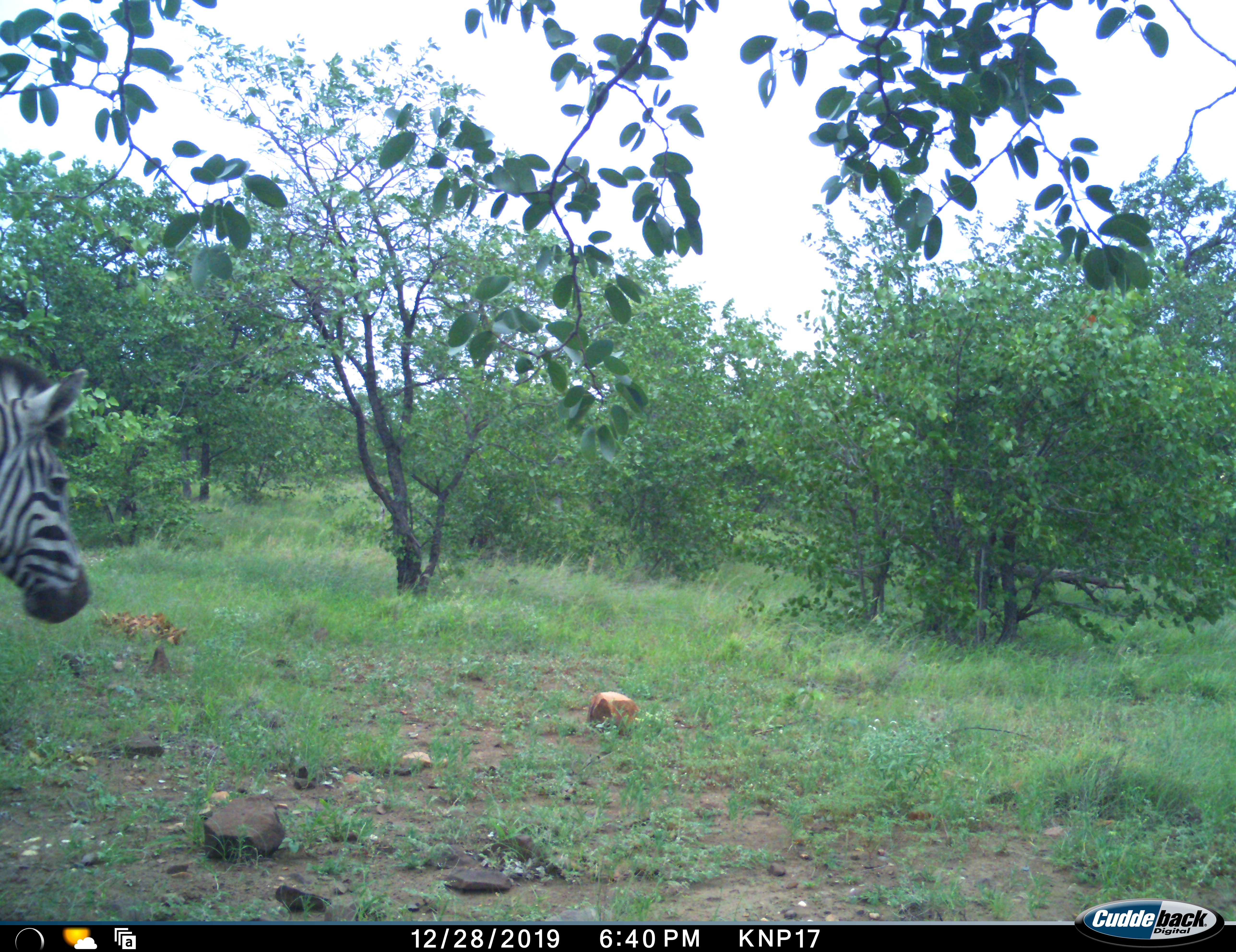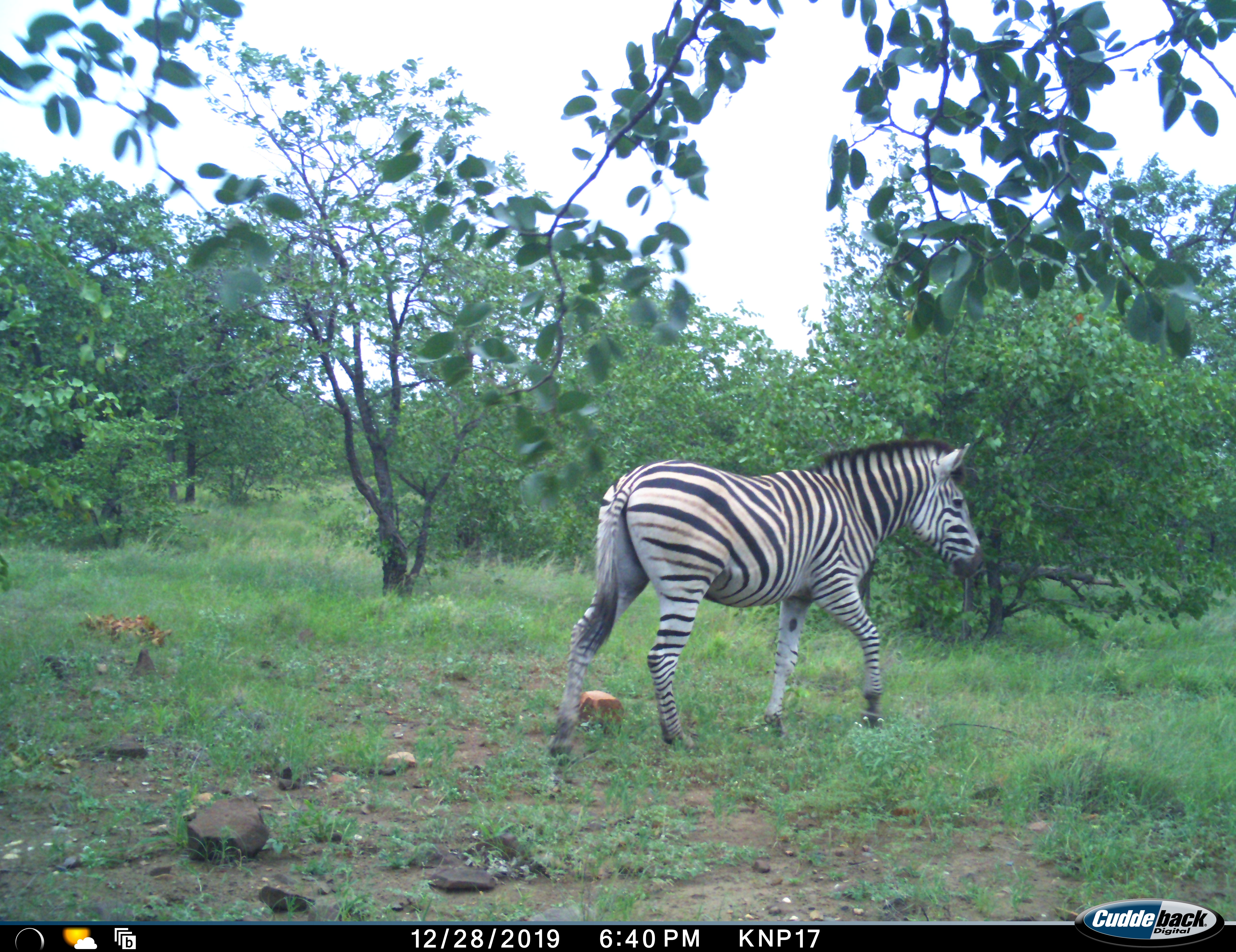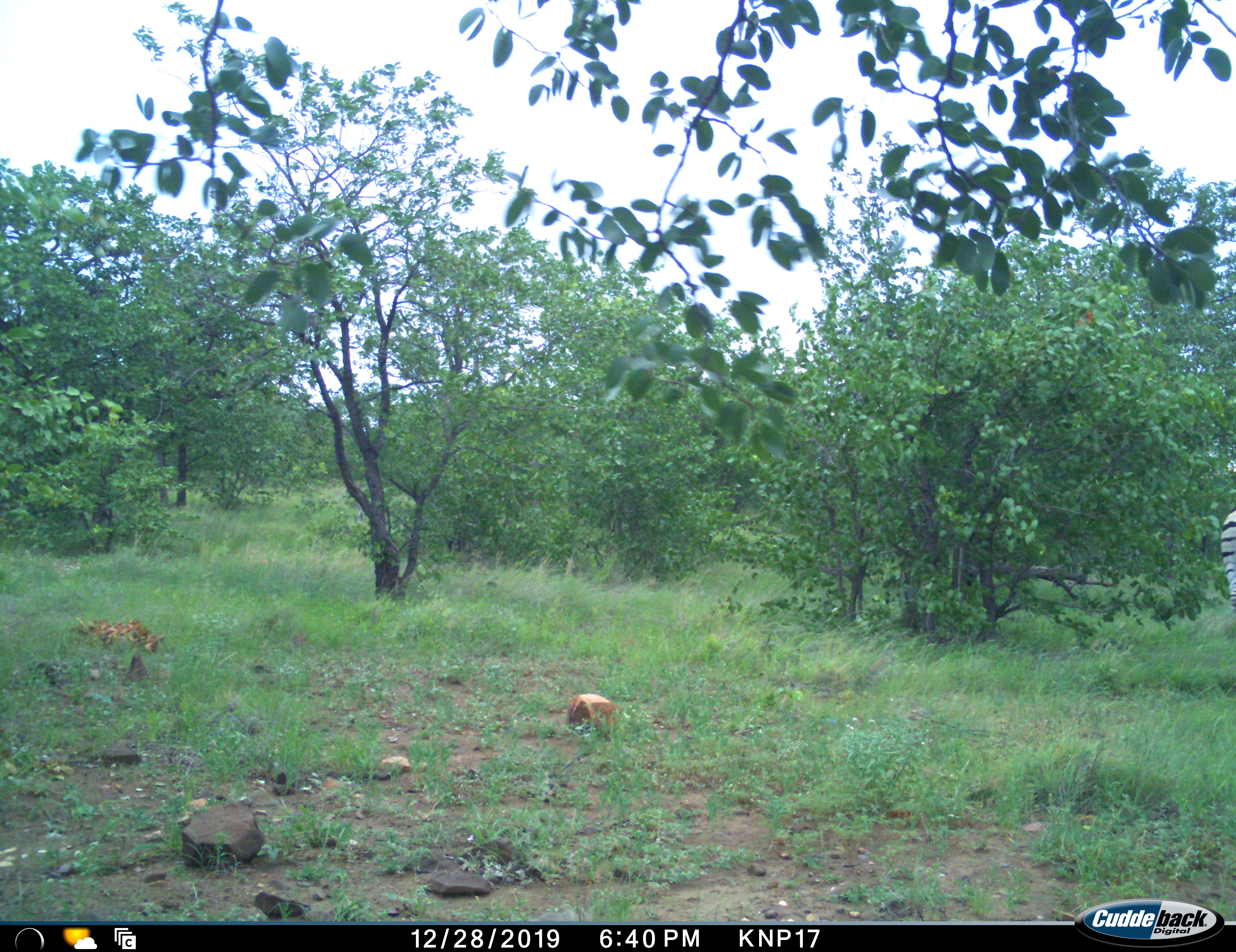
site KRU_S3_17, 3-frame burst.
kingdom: Animalia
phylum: Chordata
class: Mammalia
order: Perissodactyla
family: Equidae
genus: Equus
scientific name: Equus quagga burchellii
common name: burchell's zebra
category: zebraburchells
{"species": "zebraburchells (burchell's zebra) (Equus quagga burchellii)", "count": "1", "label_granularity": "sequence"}